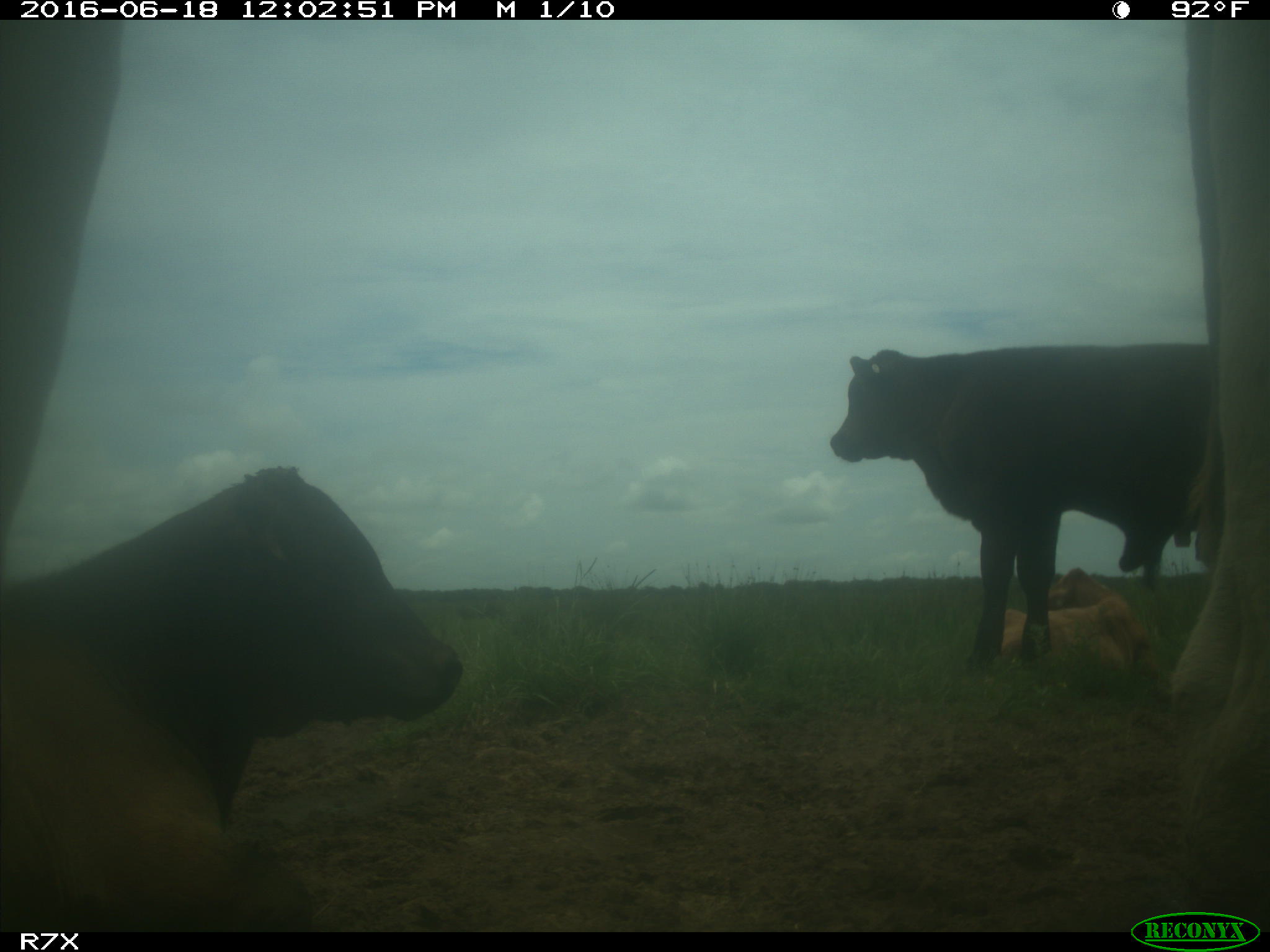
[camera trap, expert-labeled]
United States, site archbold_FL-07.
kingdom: Animalia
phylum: Chordata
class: Mammalia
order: Artiodactyla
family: Bovidae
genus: Bos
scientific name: Bos taurus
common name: domestic cow